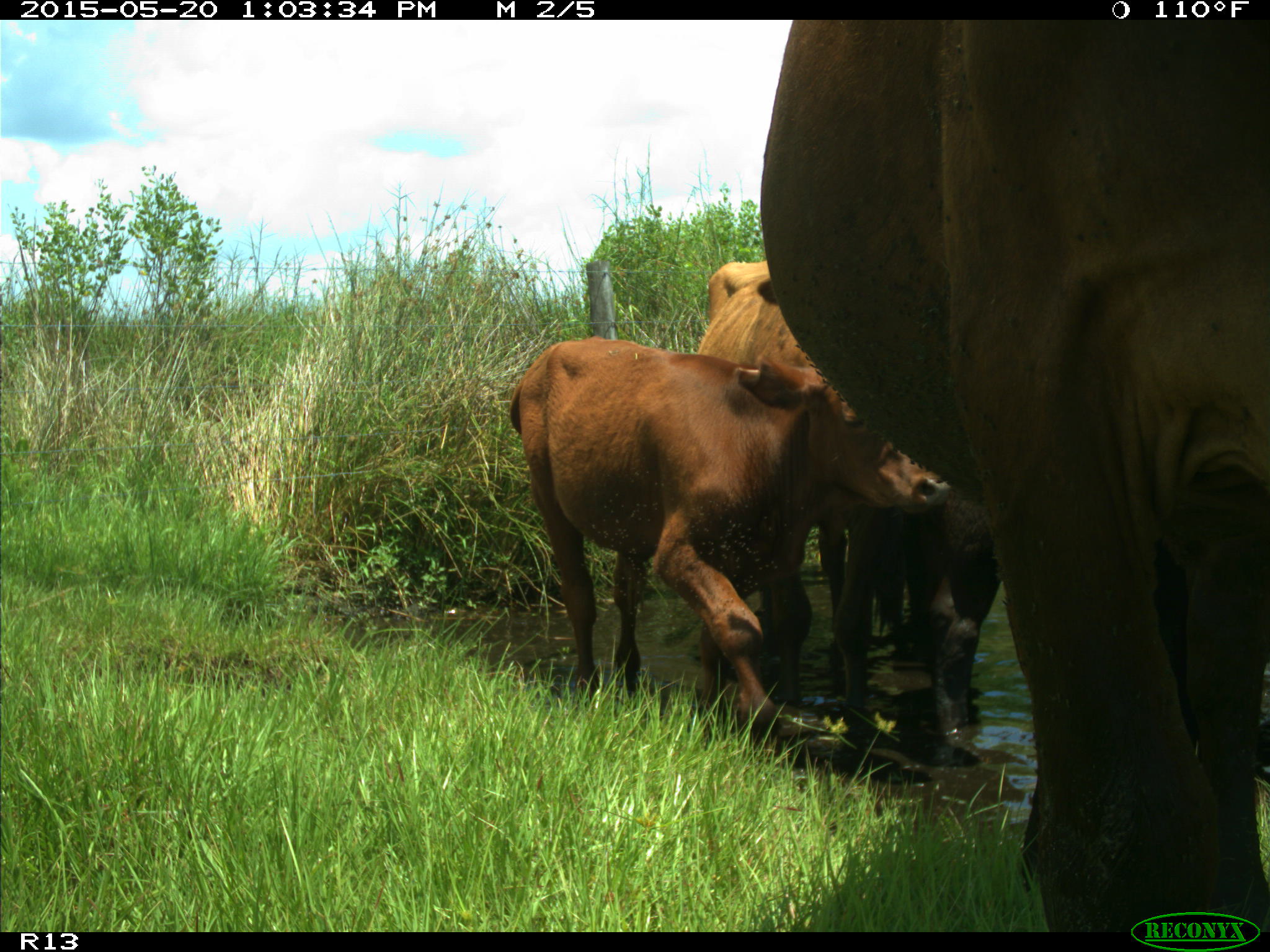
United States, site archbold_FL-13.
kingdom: Animalia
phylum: Chordata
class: Mammalia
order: Artiodactyla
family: Bovidae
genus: Bos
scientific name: Bos taurus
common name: domestic cow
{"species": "Bos taurus (domestic cow)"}